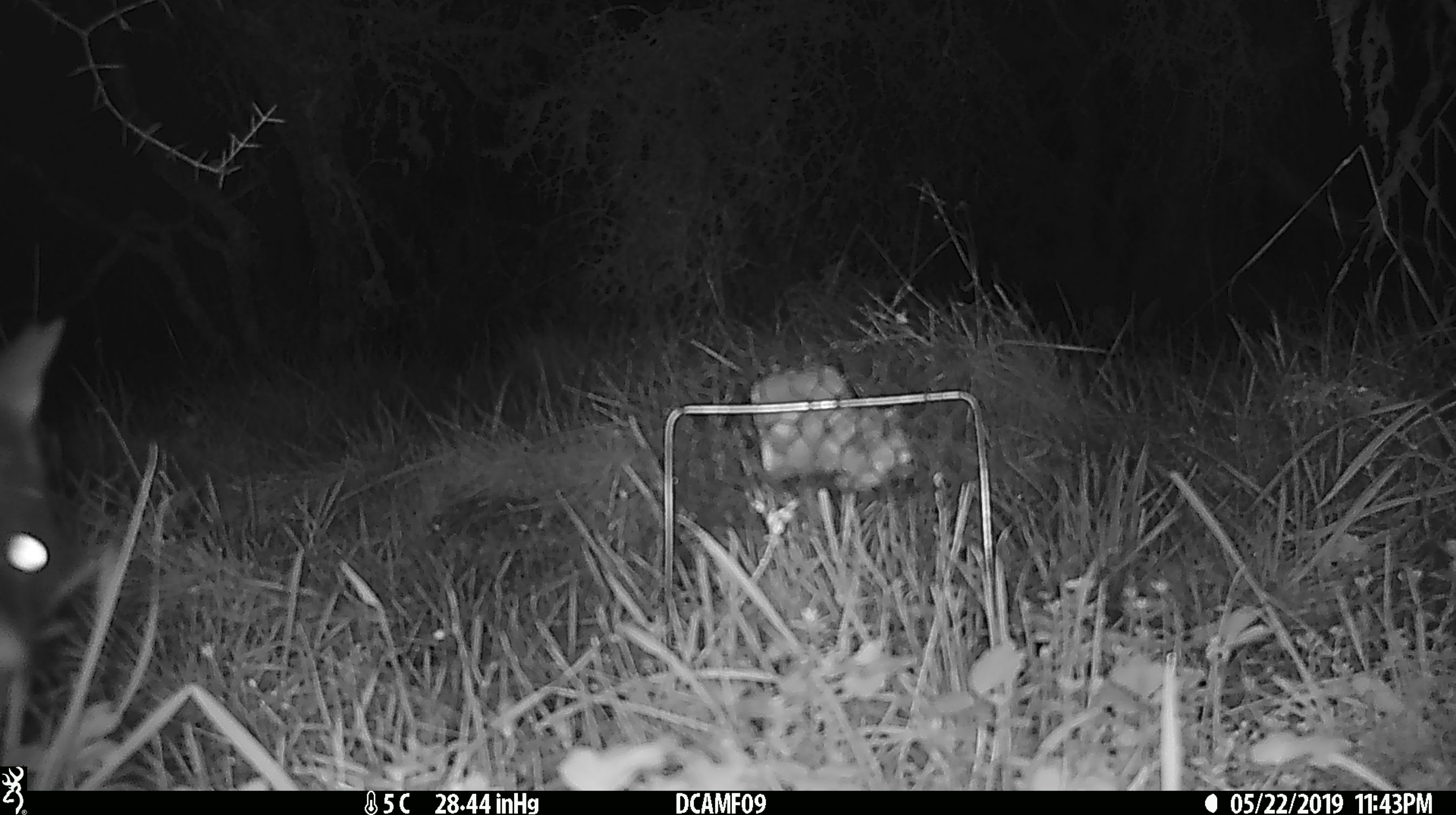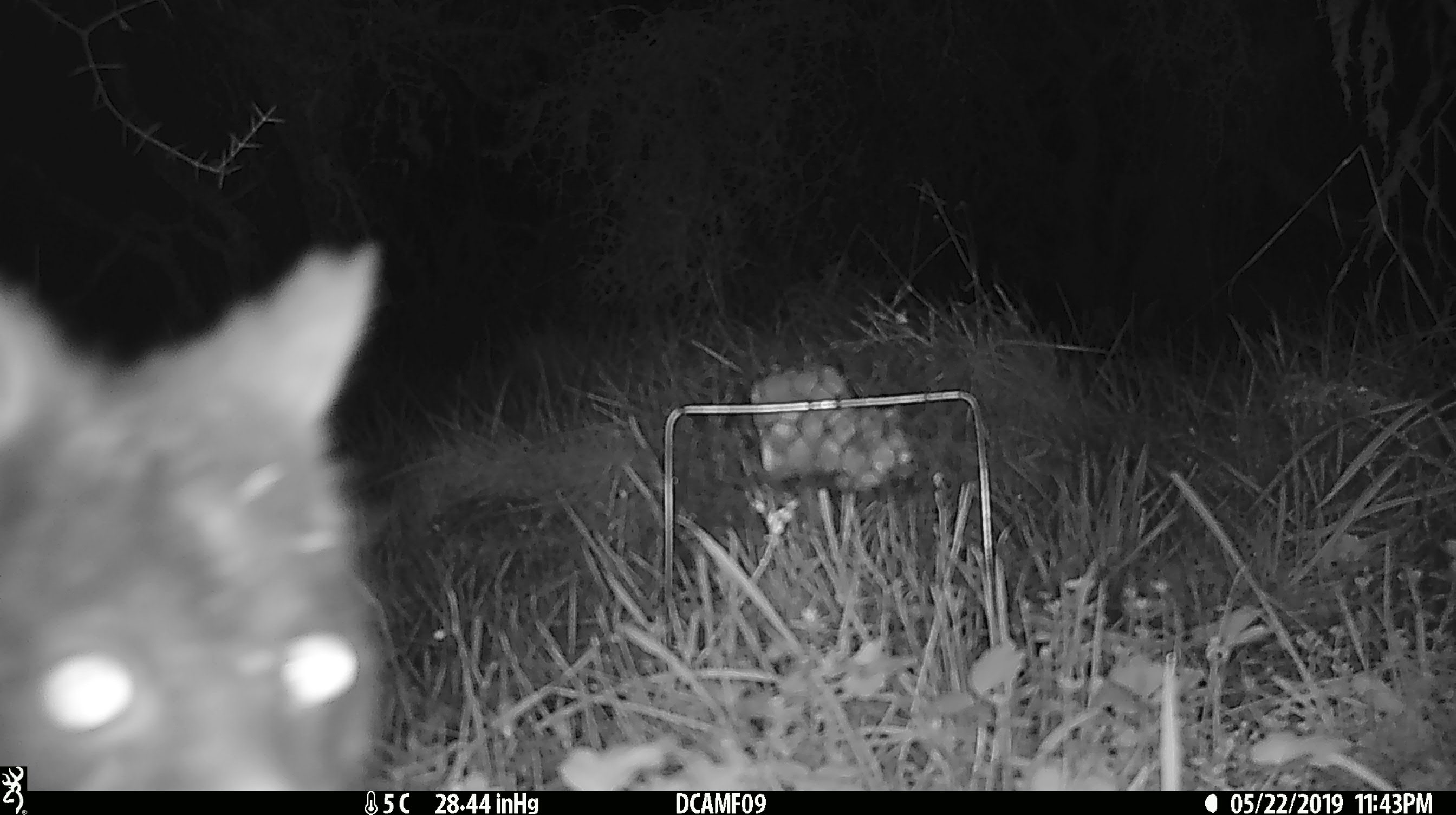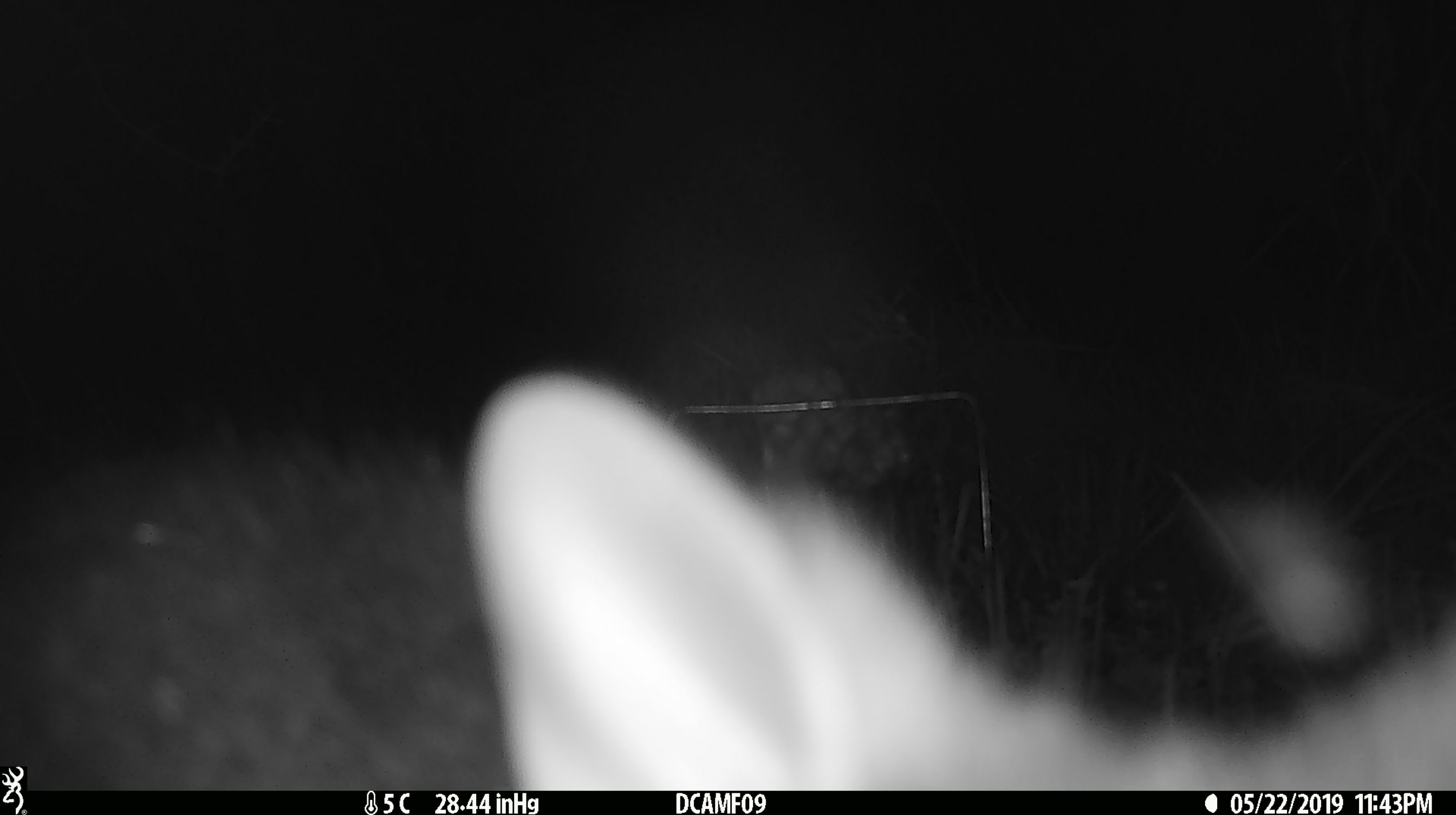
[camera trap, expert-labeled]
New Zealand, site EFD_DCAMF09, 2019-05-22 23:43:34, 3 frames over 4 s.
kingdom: Animalia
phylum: Chordata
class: Mammalia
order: Diprotodontia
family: Phalangeridae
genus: Trichosurus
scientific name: Trichosurus vulpecula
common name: common brushtail possum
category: possum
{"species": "possum (common brushtail possum) (Trichosurus vulpecula)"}